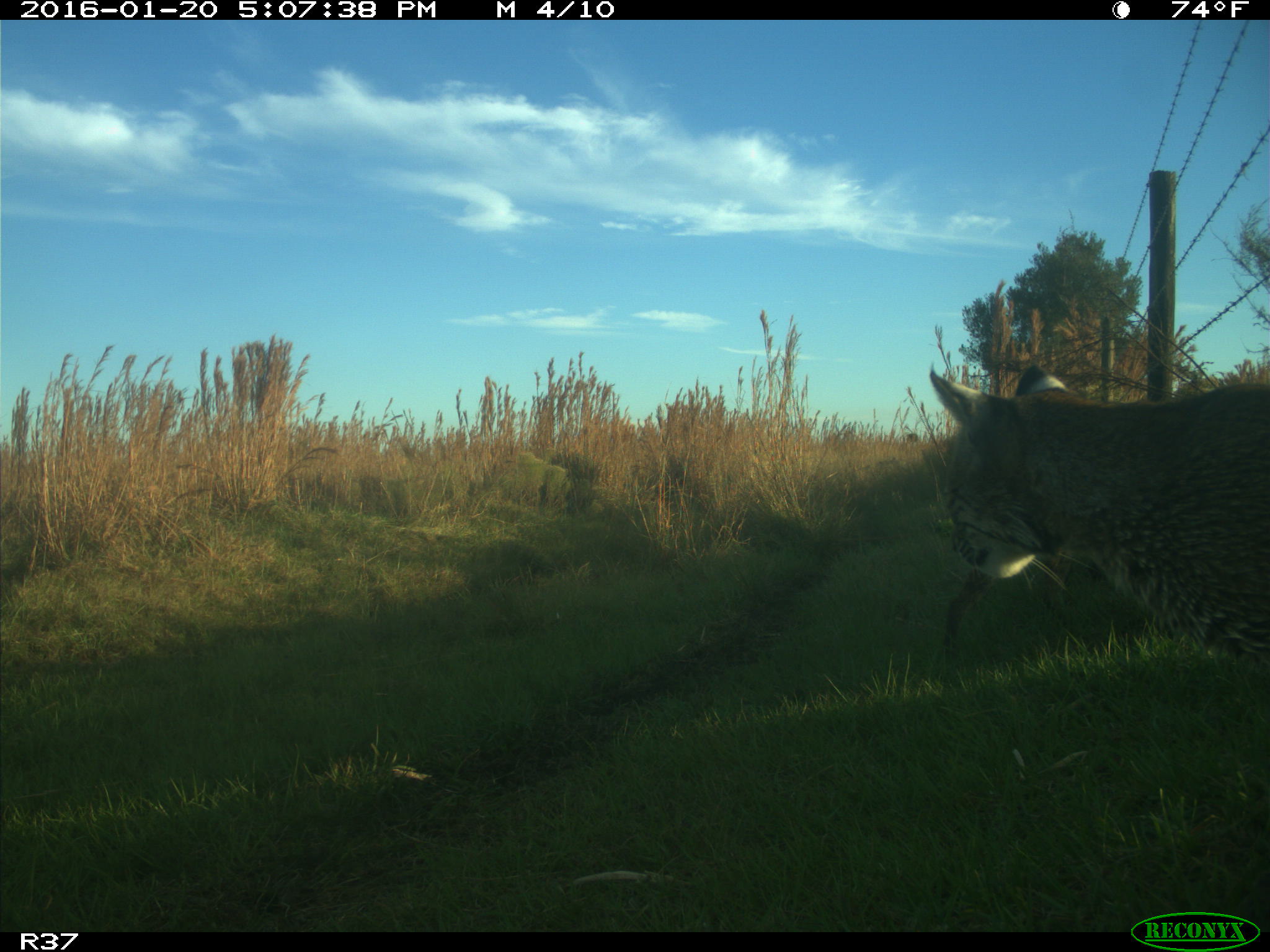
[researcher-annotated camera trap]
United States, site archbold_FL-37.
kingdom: Animalia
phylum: Chordata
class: Mammalia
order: Carnivora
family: Felidae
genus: Lynx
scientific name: Lynx rufus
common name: bobcat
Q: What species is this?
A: Lynx rufus (bobcat).